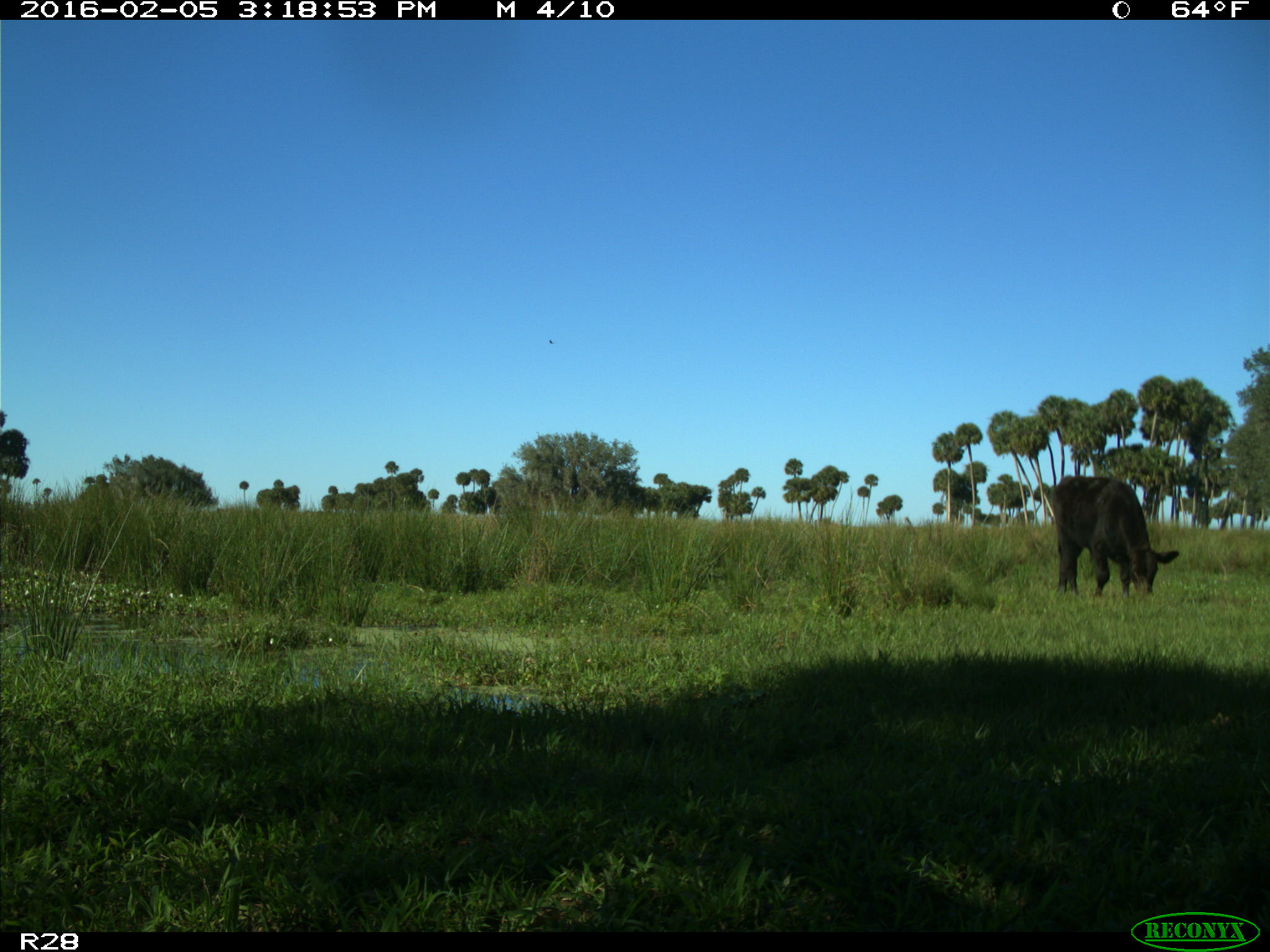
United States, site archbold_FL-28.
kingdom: Animalia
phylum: Chordata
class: Mammalia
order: Artiodactyla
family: Bovidae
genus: Bos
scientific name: Bos taurus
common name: domestic cow